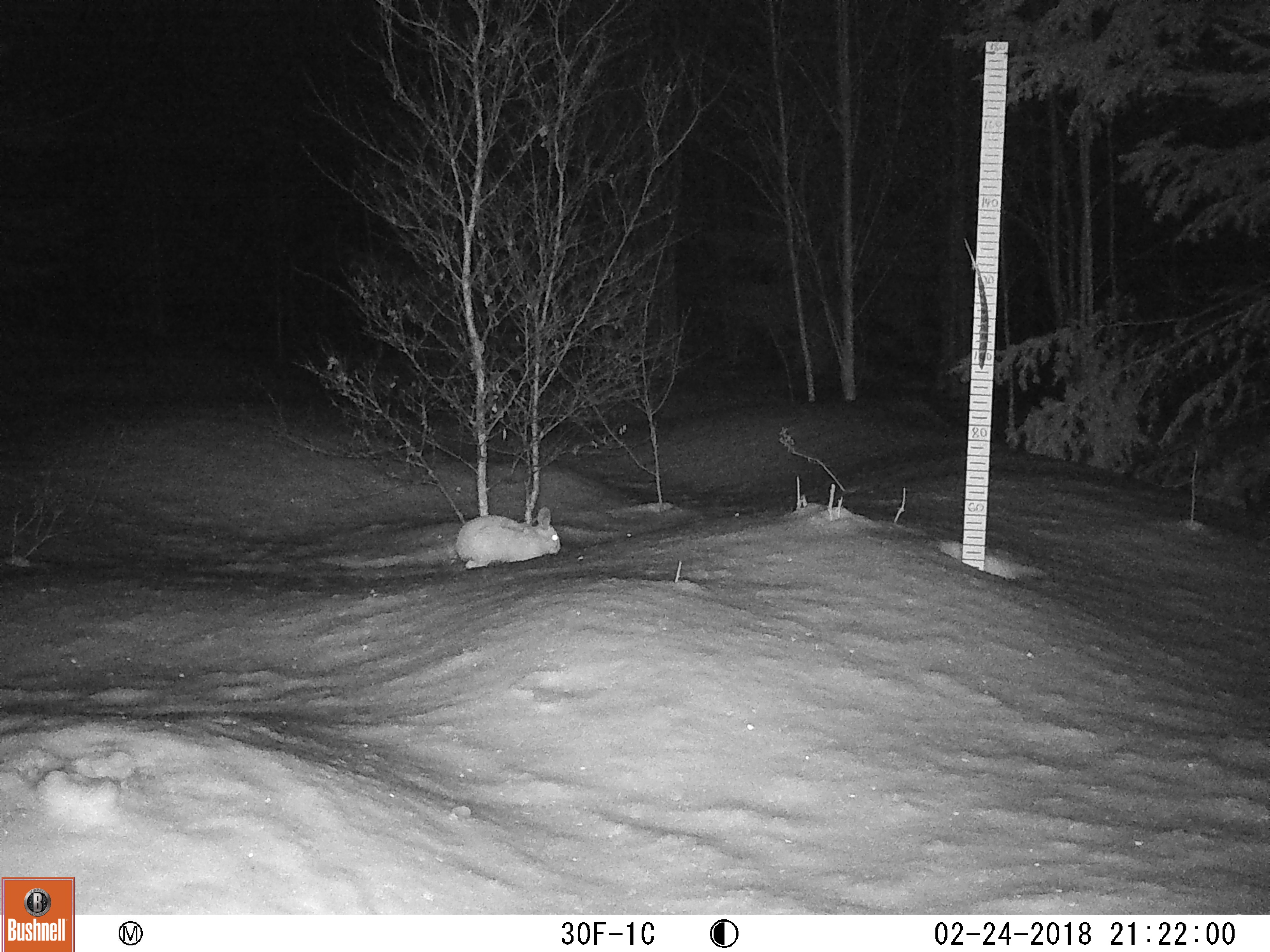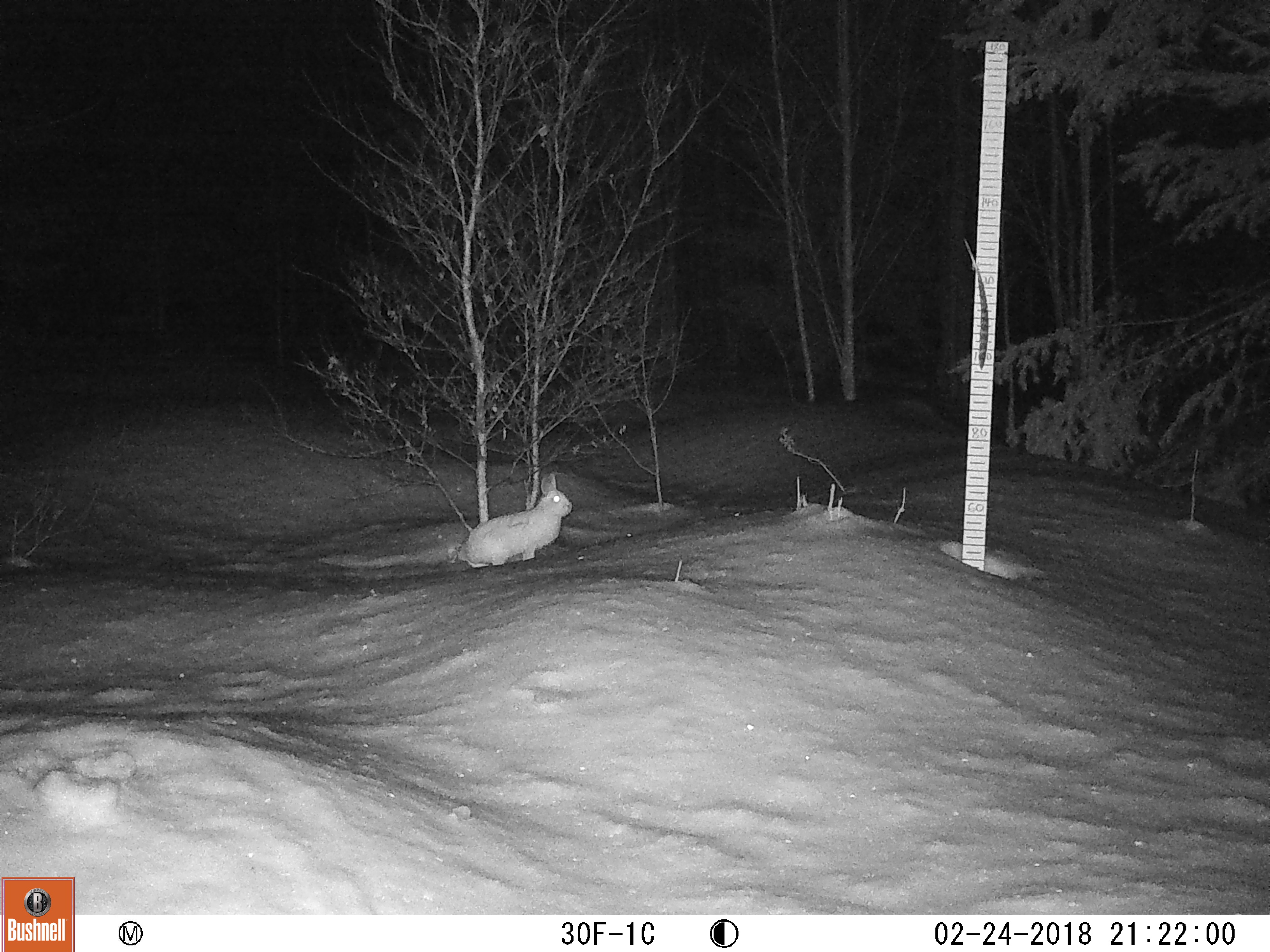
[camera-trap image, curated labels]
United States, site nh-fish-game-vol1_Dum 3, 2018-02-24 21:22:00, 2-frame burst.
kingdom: Animalia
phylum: Chordata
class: Mammalia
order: Lagomorpha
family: Leporidae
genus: Lepus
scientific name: Lepus americanus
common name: snowshoe hare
Snowshoe hare (Lepus americanus).